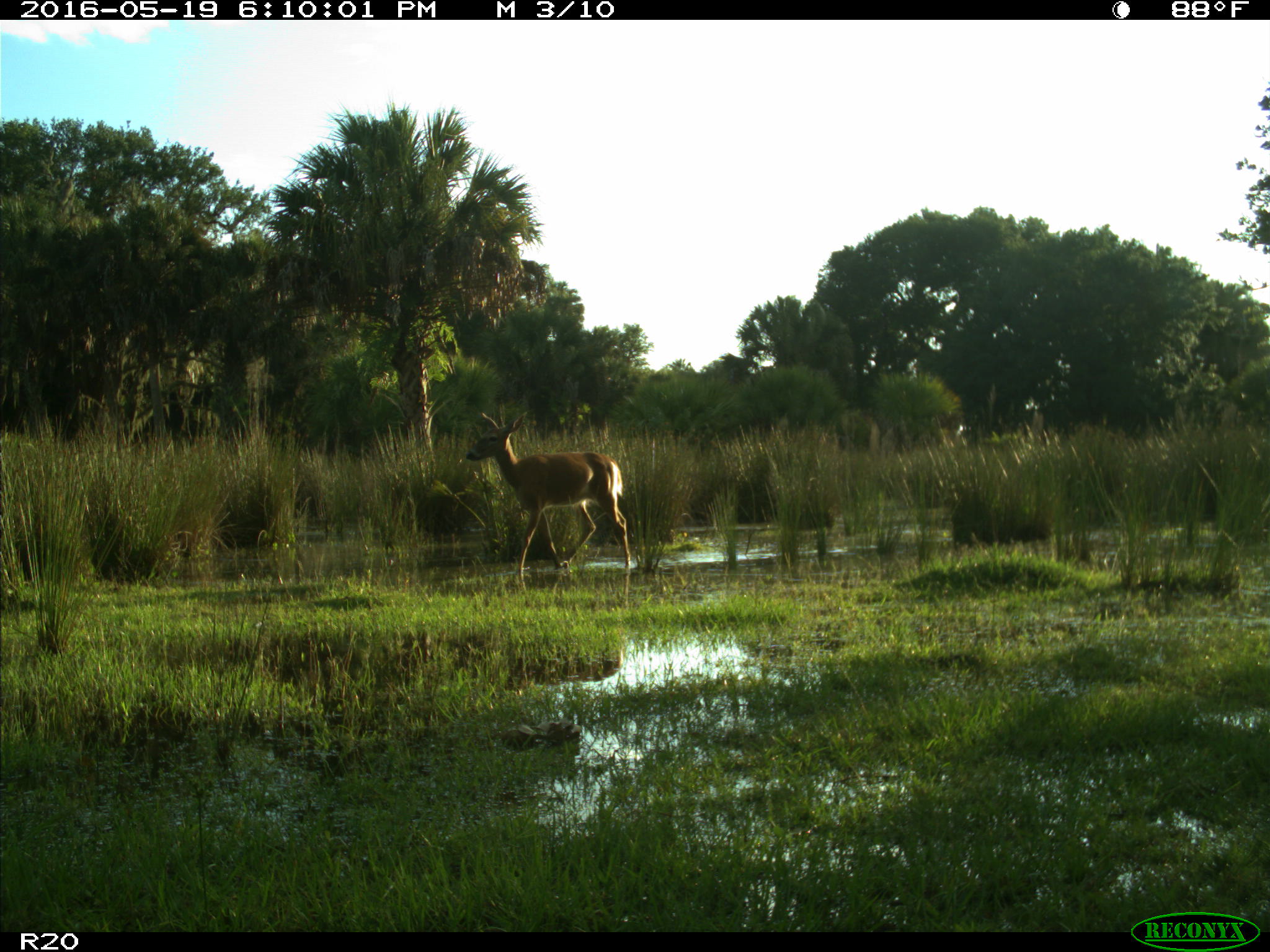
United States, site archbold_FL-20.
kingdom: Animalia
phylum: Chordata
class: Mammalia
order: Artiodactyla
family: Cervidae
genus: Odocoileus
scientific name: Odocoileus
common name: deer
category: unidentified deer